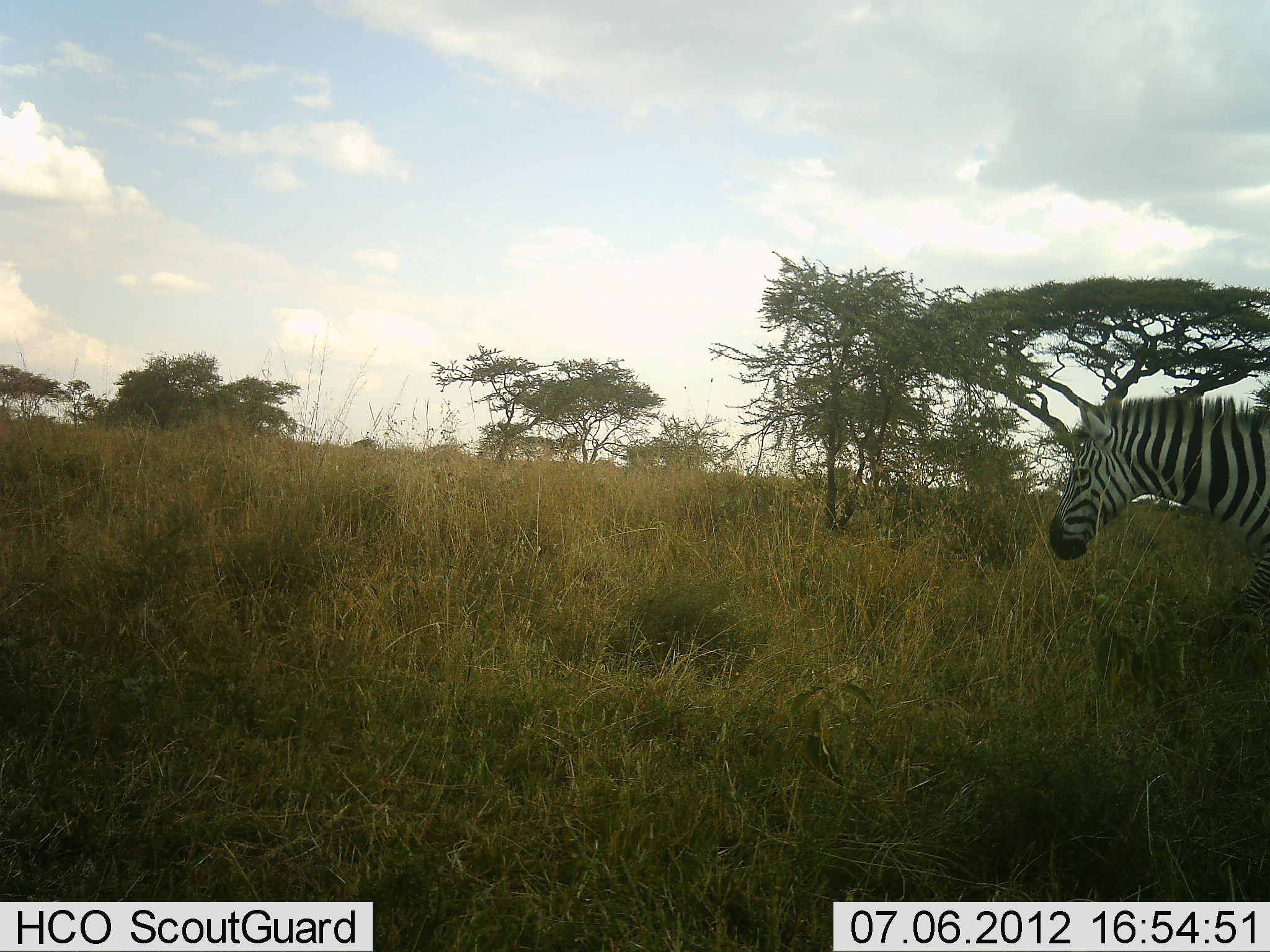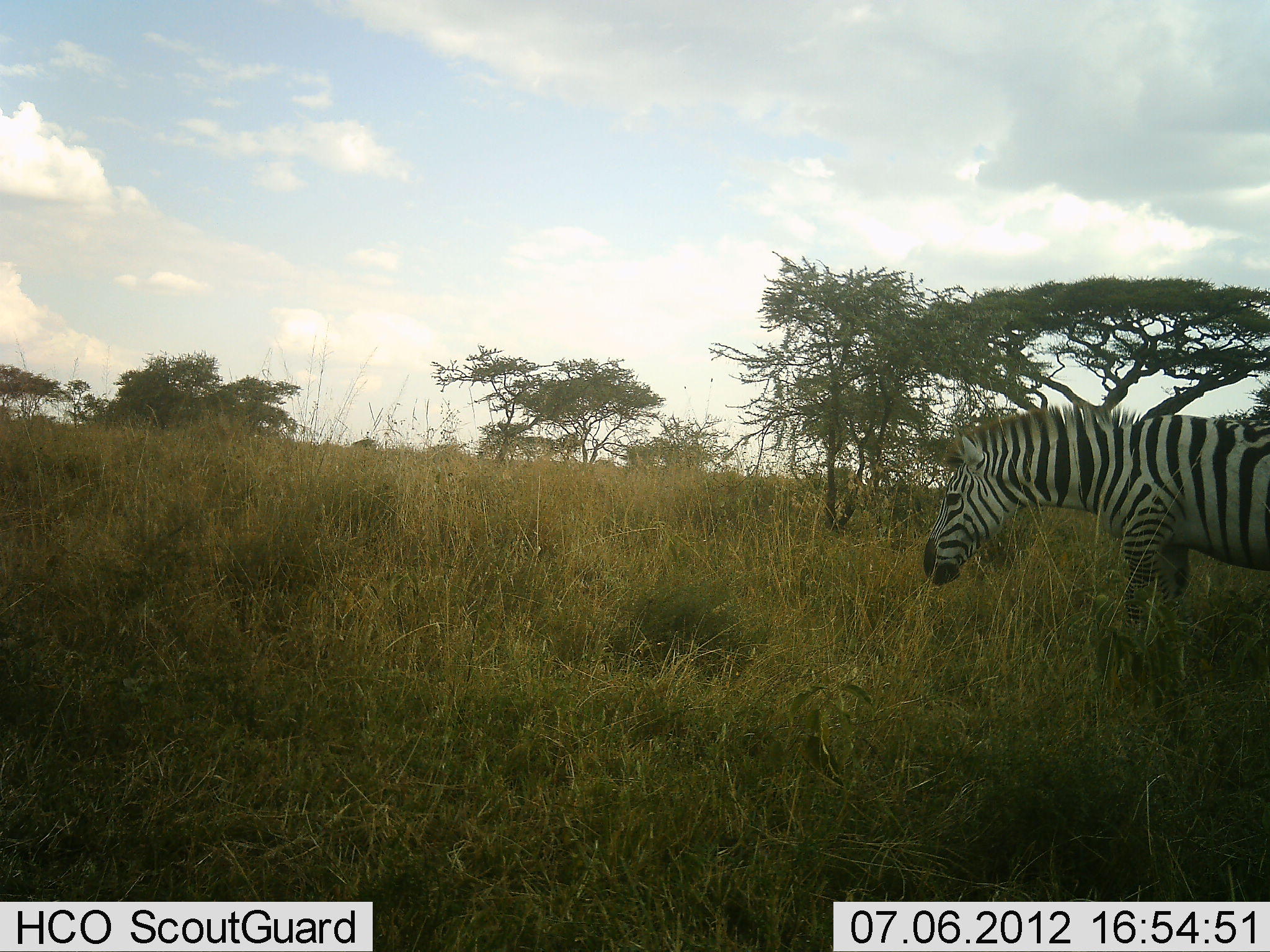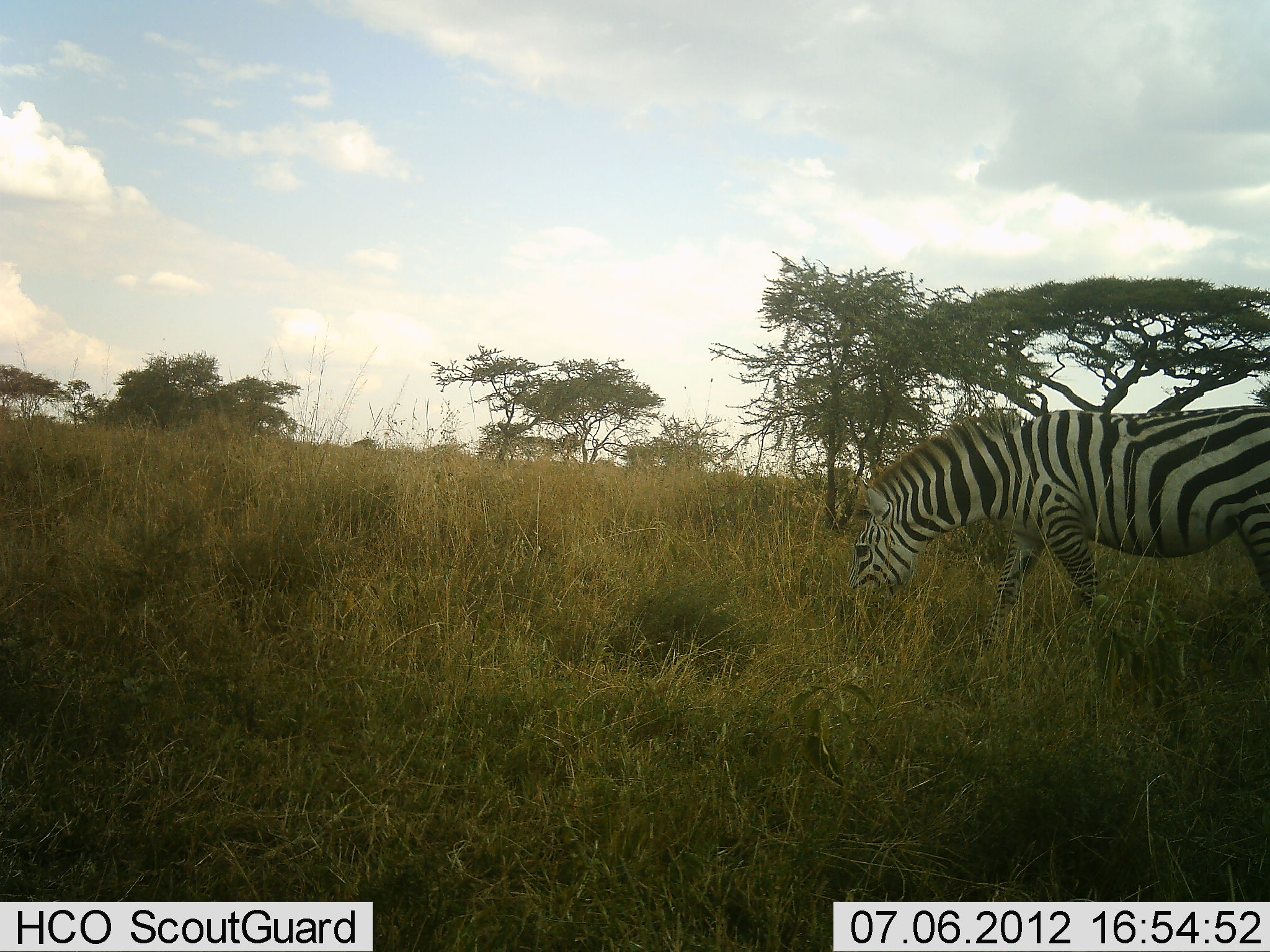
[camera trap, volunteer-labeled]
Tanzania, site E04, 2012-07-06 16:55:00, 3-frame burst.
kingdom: Animalia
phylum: Chordata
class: Mammalia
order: Perissodactyla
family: Equidae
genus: Equus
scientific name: Equus quagga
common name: plains zebra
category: zebra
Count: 1.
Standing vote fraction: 10%.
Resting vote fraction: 0%.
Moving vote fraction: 90%.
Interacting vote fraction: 0%.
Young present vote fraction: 0%.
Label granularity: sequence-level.